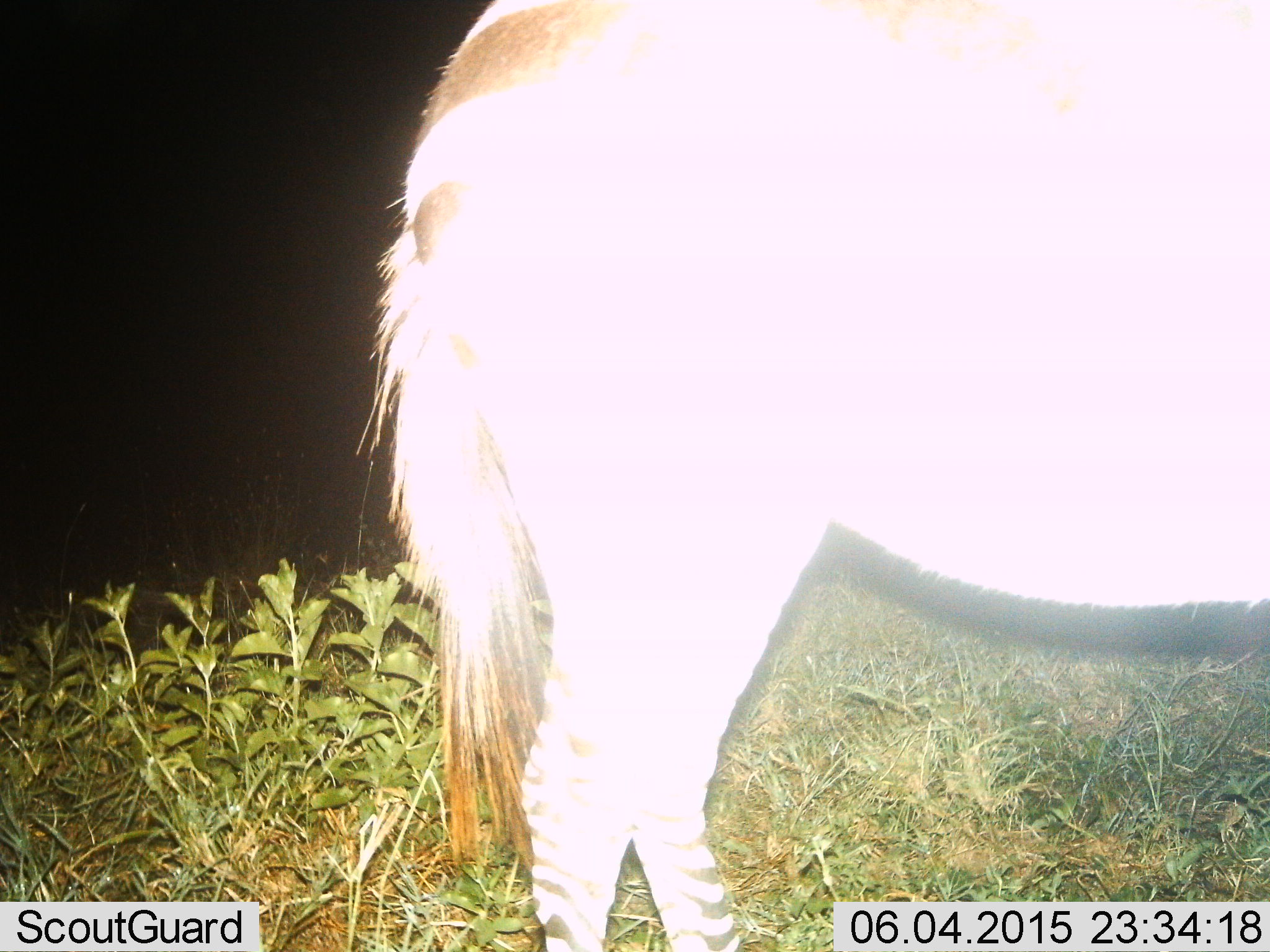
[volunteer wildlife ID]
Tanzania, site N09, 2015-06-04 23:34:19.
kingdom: Animalia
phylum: Chordata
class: Mammalia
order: Perissodactyla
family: Equidae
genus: Equus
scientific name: Equus quagga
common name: plains zebra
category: zebra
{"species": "zebra (plains zebra) (Equus quagga)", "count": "1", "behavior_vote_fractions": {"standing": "100%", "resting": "0%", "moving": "0%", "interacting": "0%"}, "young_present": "0%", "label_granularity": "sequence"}